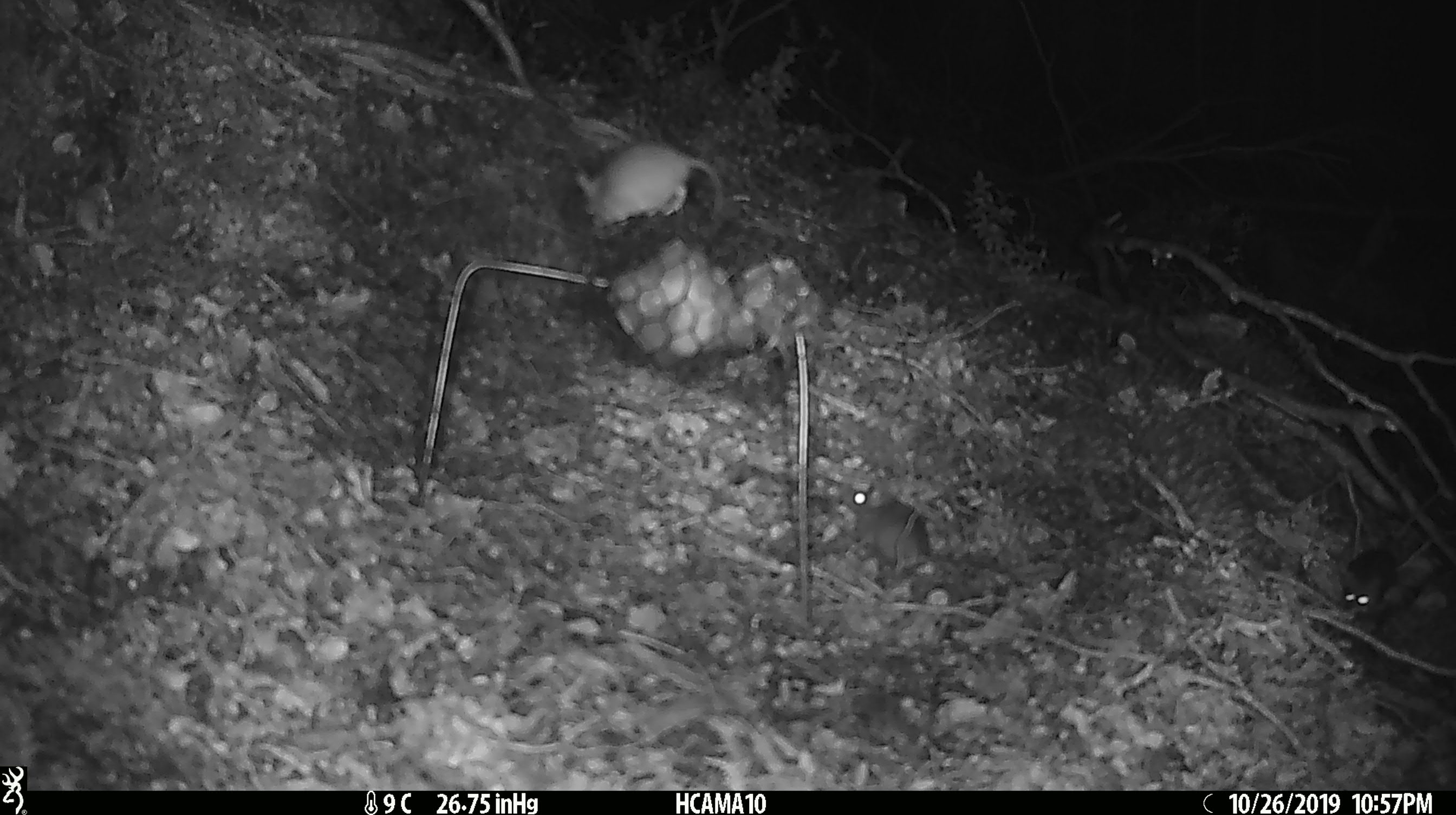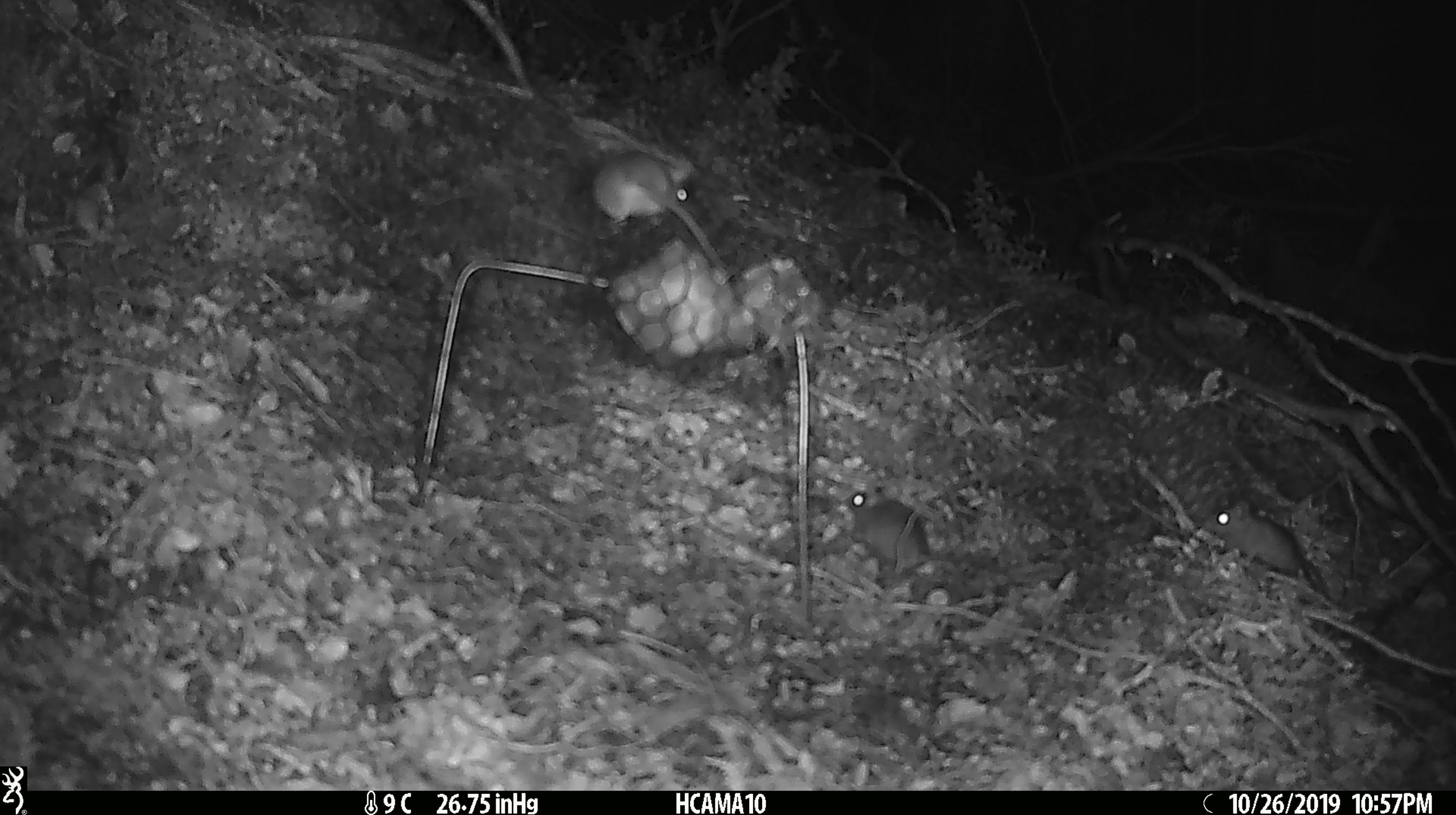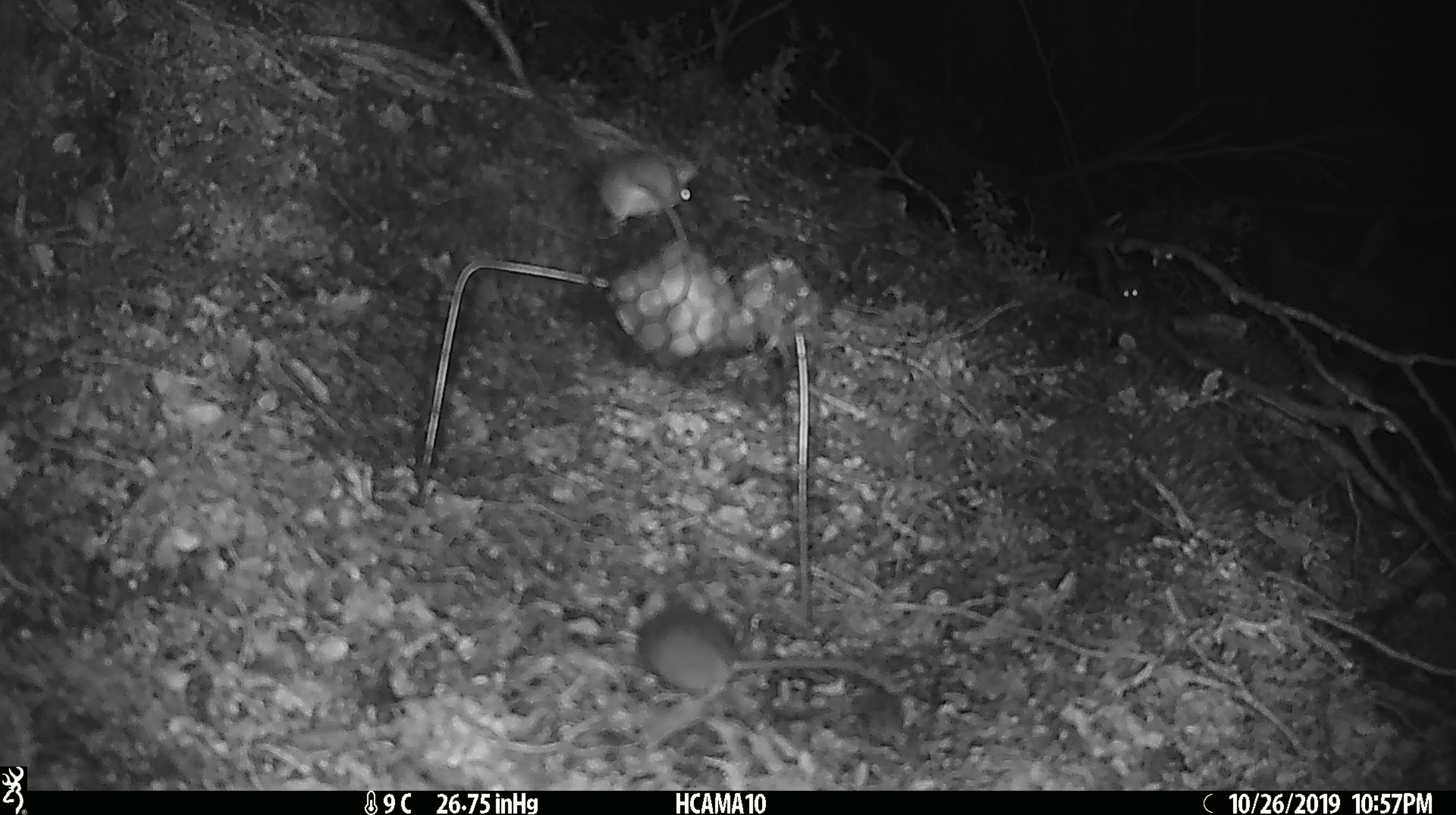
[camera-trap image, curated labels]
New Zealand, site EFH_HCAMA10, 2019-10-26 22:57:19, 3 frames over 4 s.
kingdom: Animalia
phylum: Chordata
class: Mammalia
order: Rodentia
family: Muridae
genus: Mus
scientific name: Mus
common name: mouse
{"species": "mouse (Mus)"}